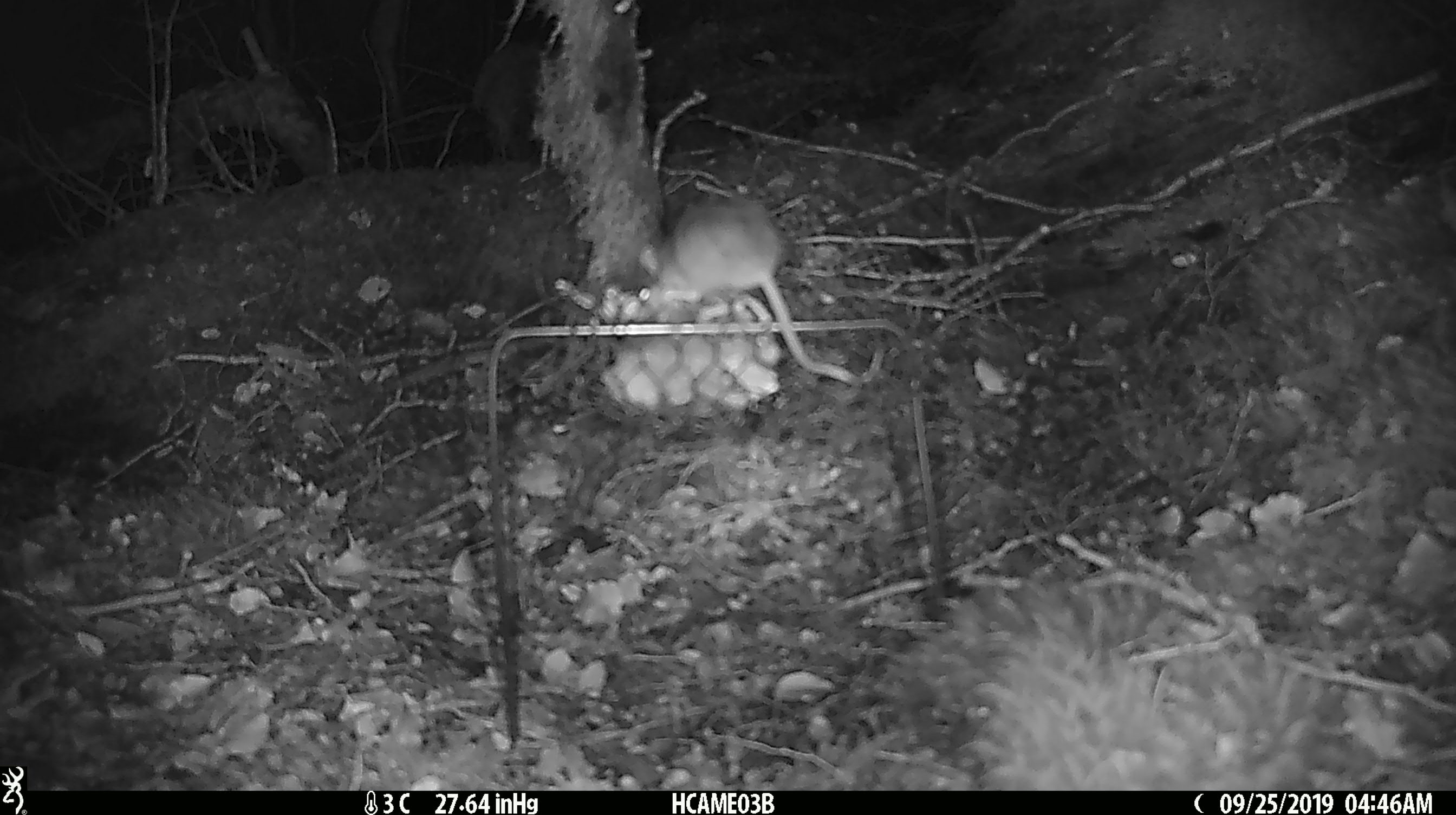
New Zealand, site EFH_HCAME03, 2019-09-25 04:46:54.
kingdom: Animalia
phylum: Chordata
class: Mammalia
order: Rodentia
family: Muridae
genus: Mus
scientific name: Mus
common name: mouse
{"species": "mouse (Mus)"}